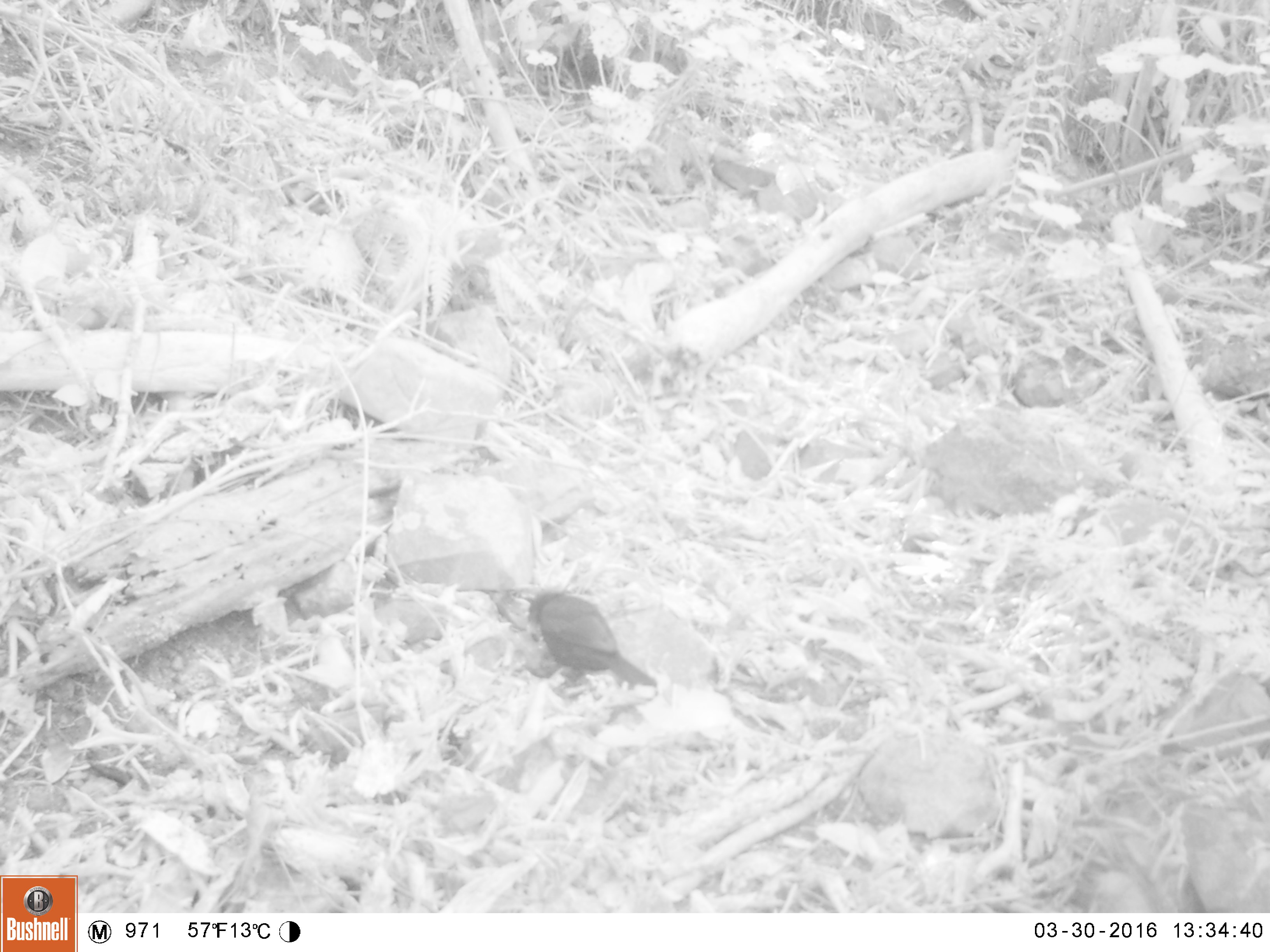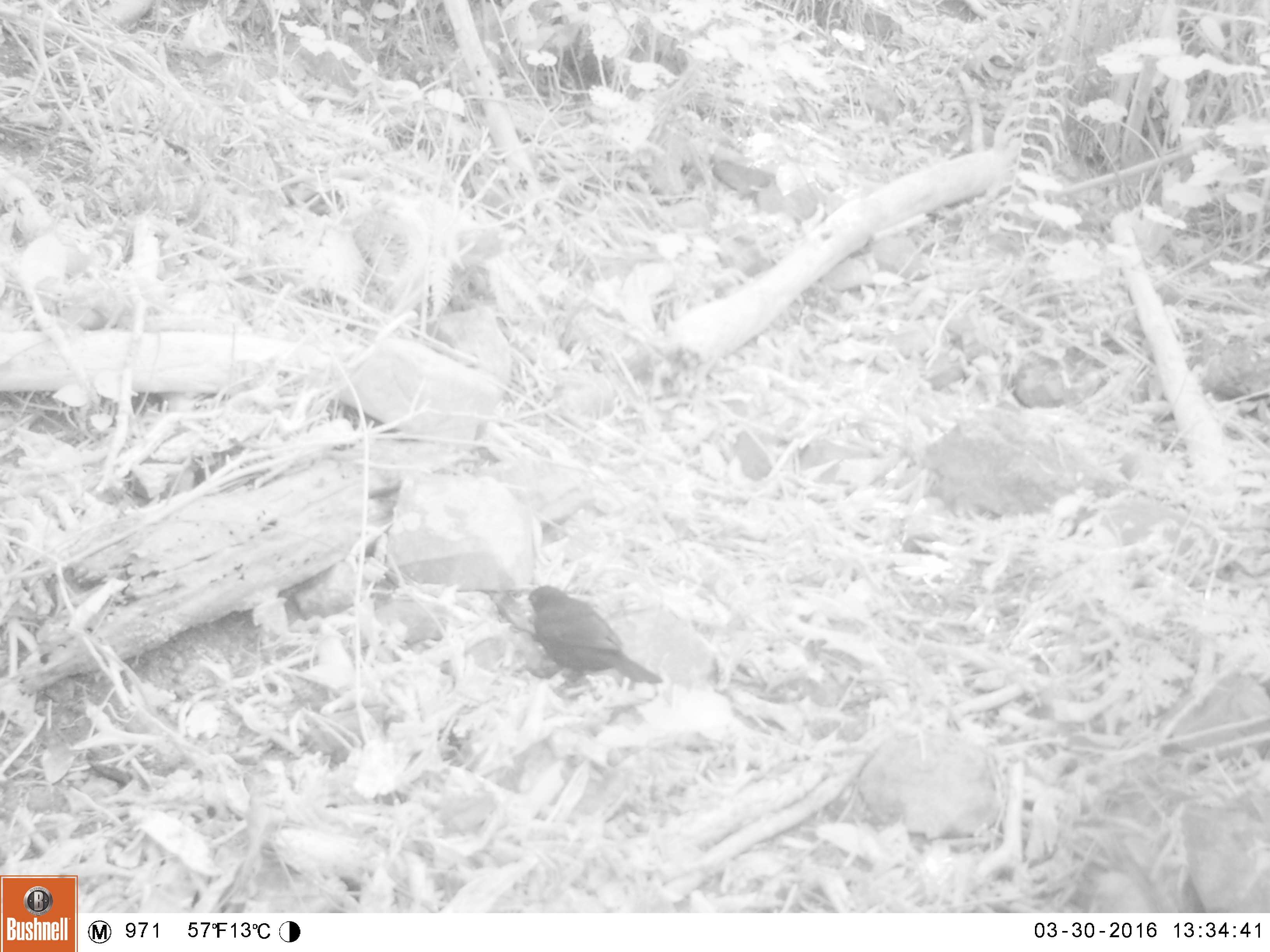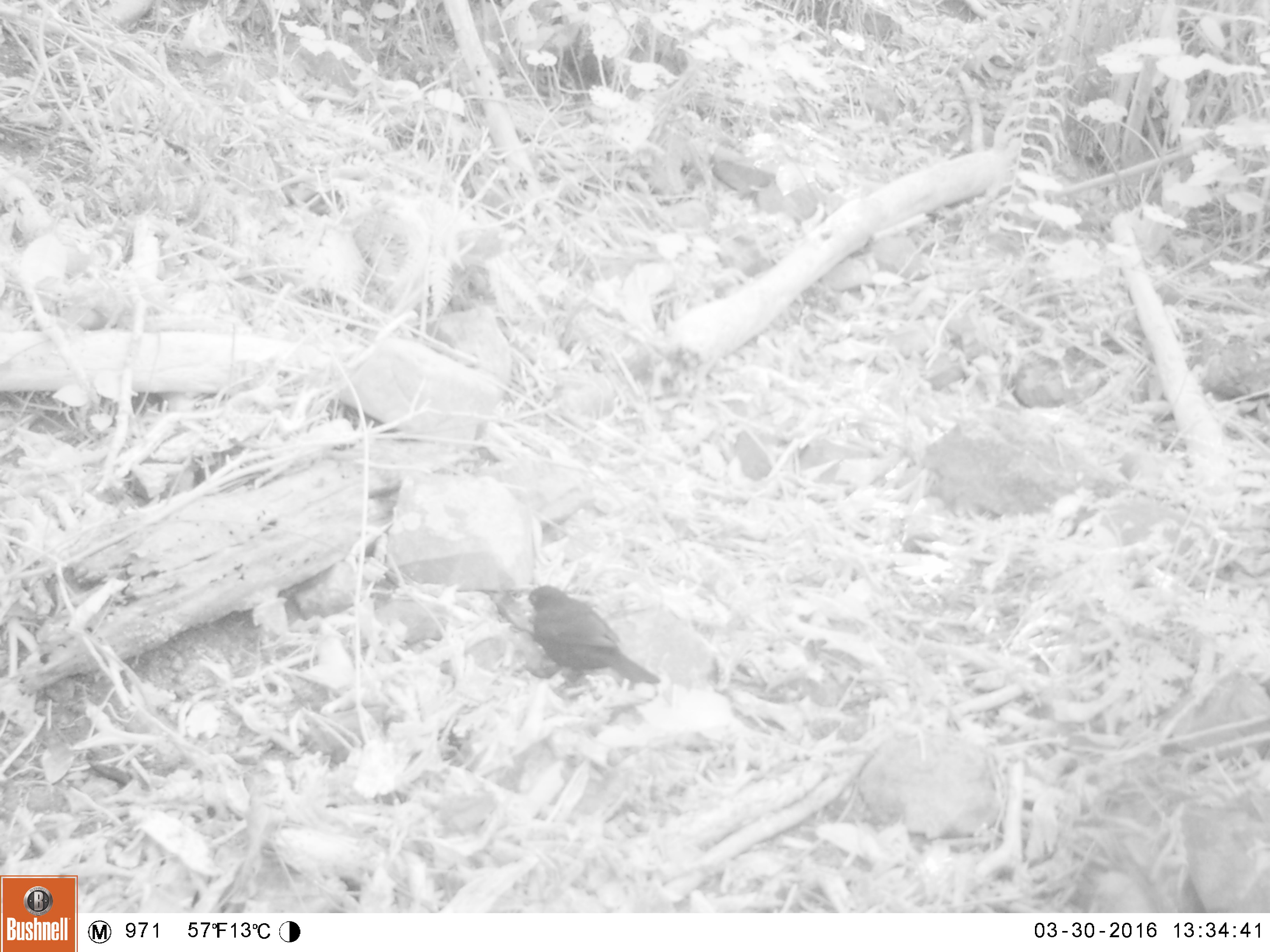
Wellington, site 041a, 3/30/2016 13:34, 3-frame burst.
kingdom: Animalia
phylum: Chordata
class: Aves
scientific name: Aves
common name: bird